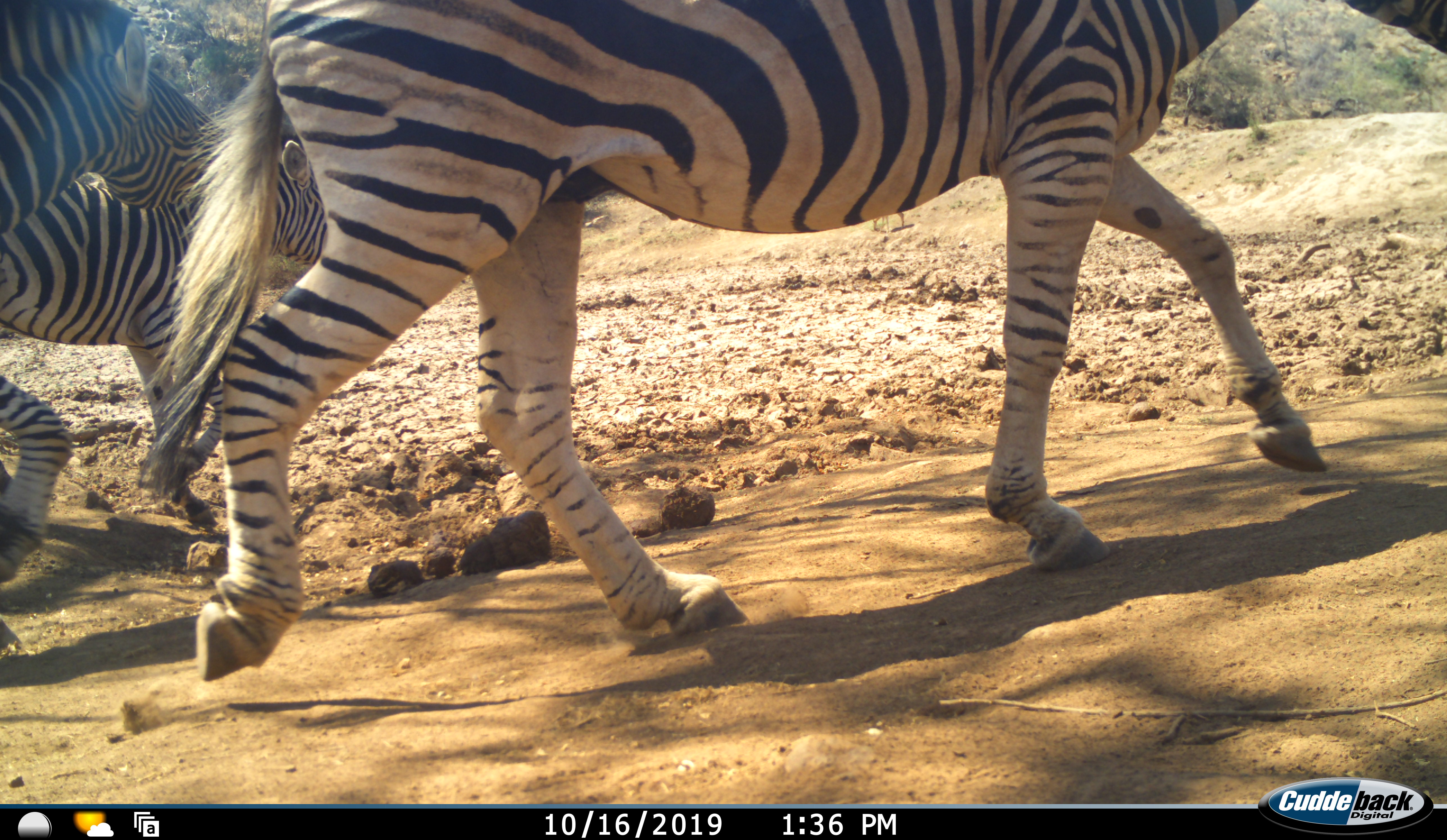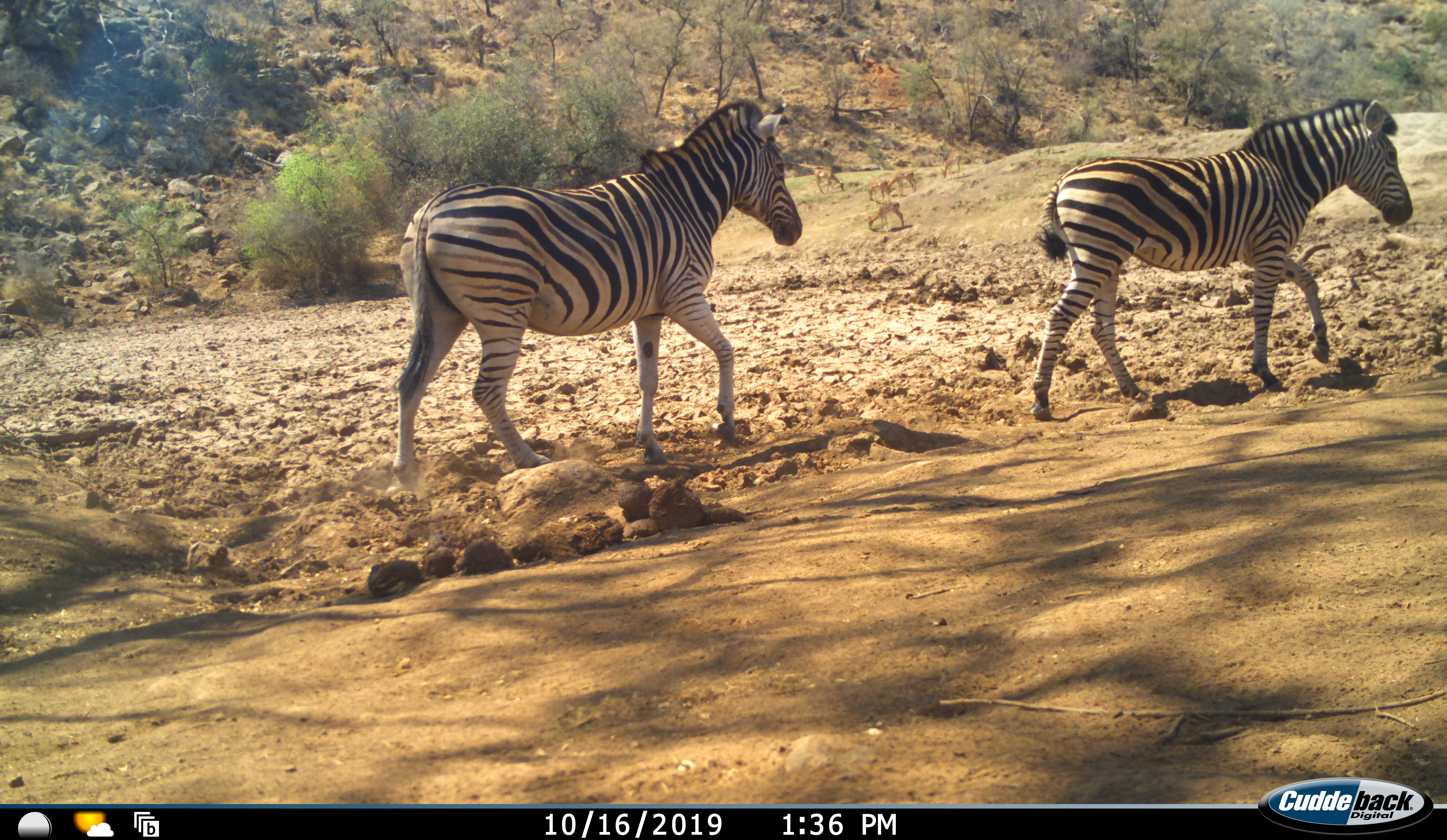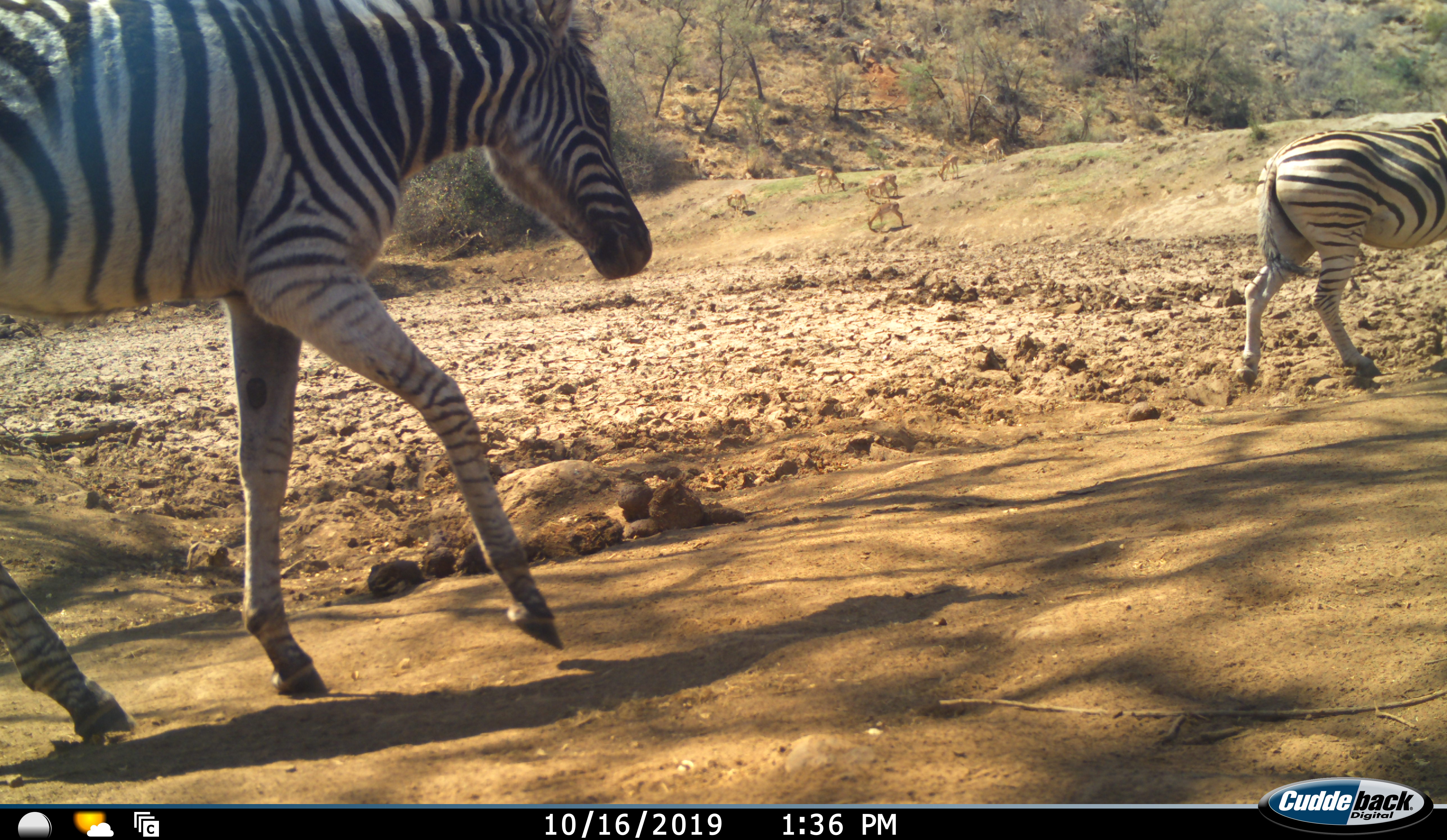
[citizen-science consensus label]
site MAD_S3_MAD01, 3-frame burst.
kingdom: Animalia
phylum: Chordata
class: Mammalia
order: Perissodactyla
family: Equidae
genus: Equus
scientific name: Equus quagga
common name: plains zebra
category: zebraplains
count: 3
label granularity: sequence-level